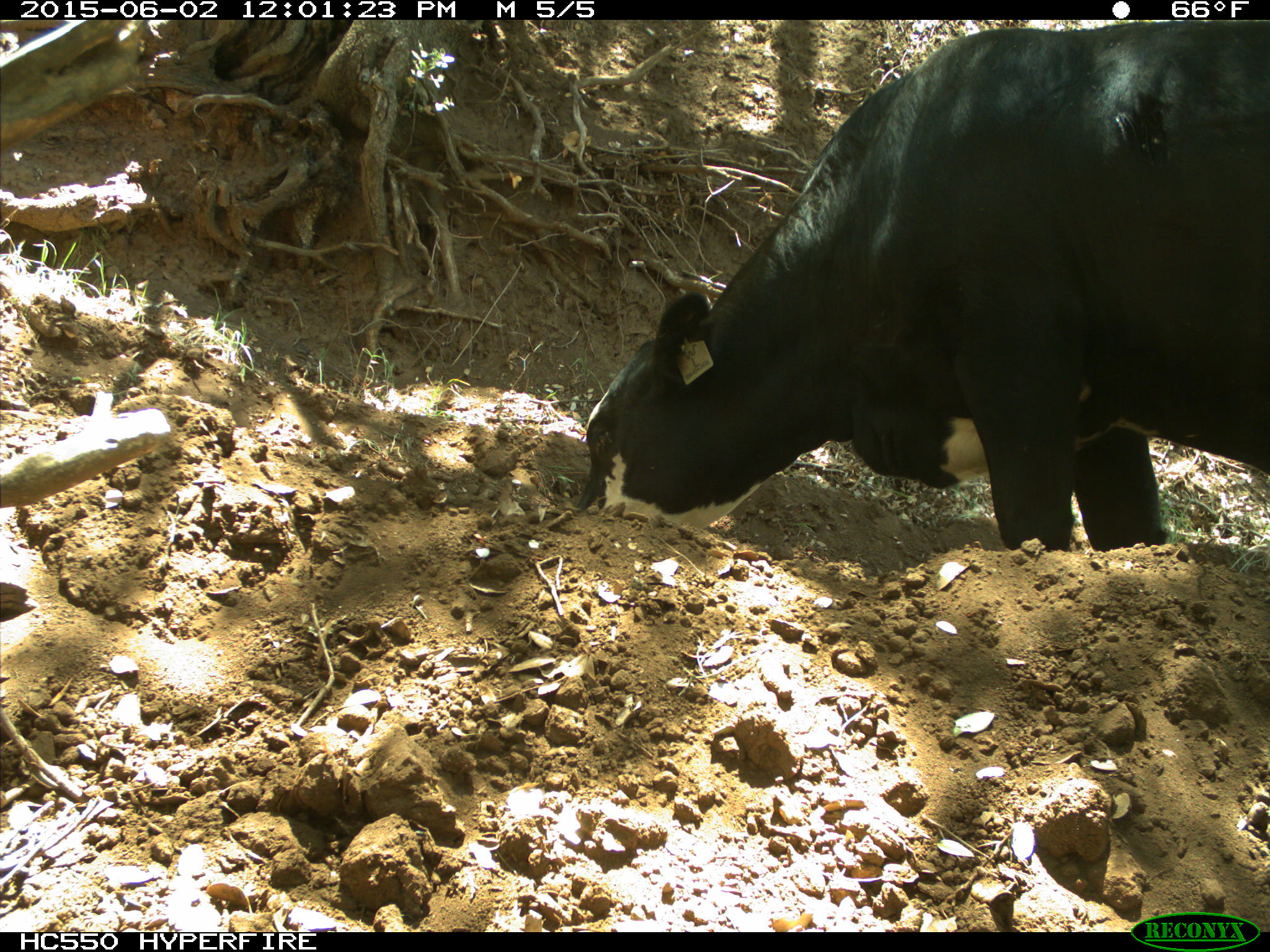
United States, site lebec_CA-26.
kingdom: Animalia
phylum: Chordata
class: Mammalia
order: Artiodactyla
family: Bovidae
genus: Bos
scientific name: Bos taurus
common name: domestic cow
Bos taurus (domestic cow).